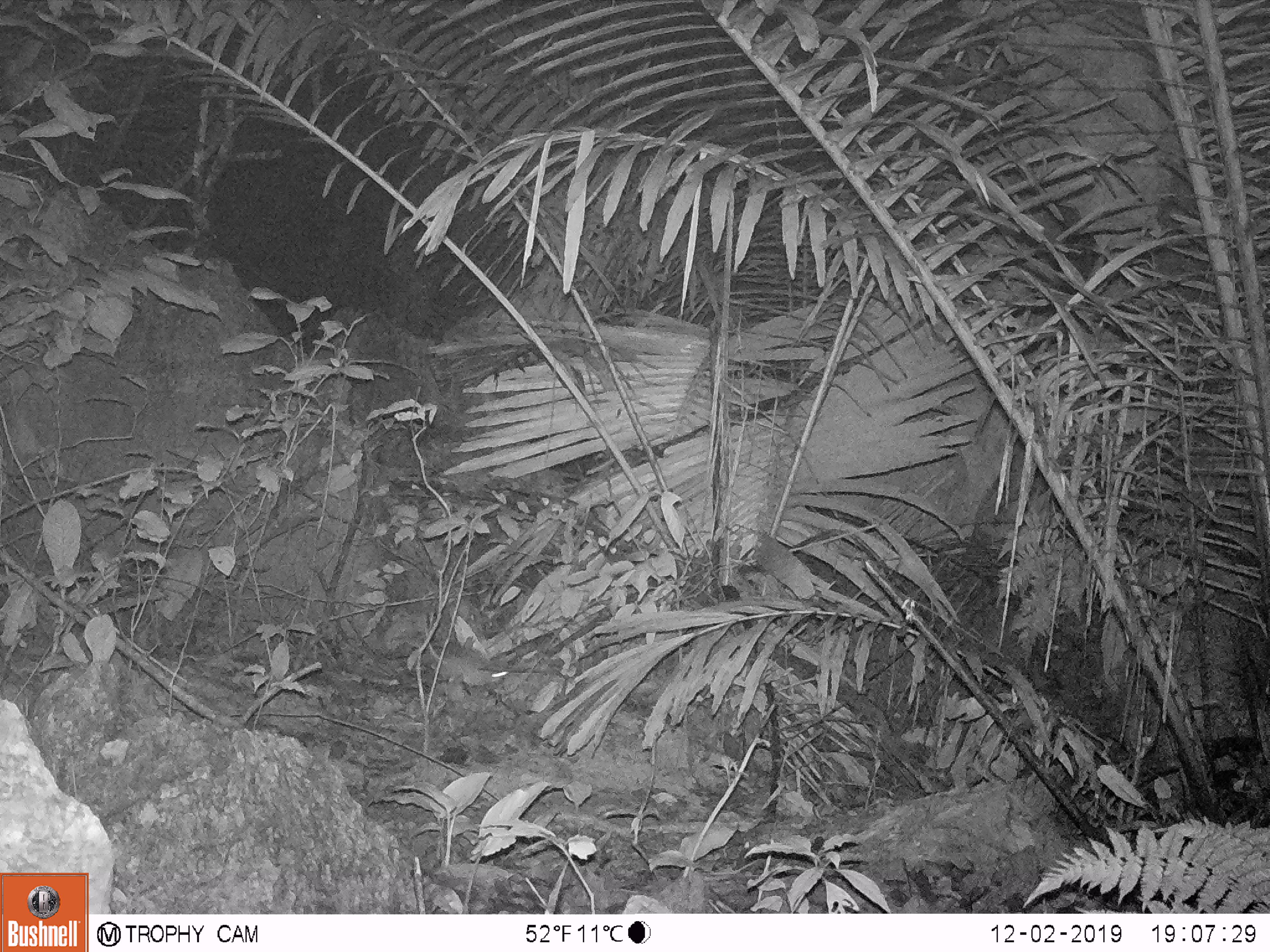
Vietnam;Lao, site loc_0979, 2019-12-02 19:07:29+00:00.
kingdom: Animalia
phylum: Chordata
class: Mammalia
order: Rodentia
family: Muridae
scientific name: Muridae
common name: old-world mice and rats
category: unidentified murid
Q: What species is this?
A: Unidentified murid (old-world mice and rats) (Muridae).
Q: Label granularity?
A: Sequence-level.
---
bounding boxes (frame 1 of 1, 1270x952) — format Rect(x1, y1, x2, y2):
unidentified murid: Rect(422, 624, 509, 689)